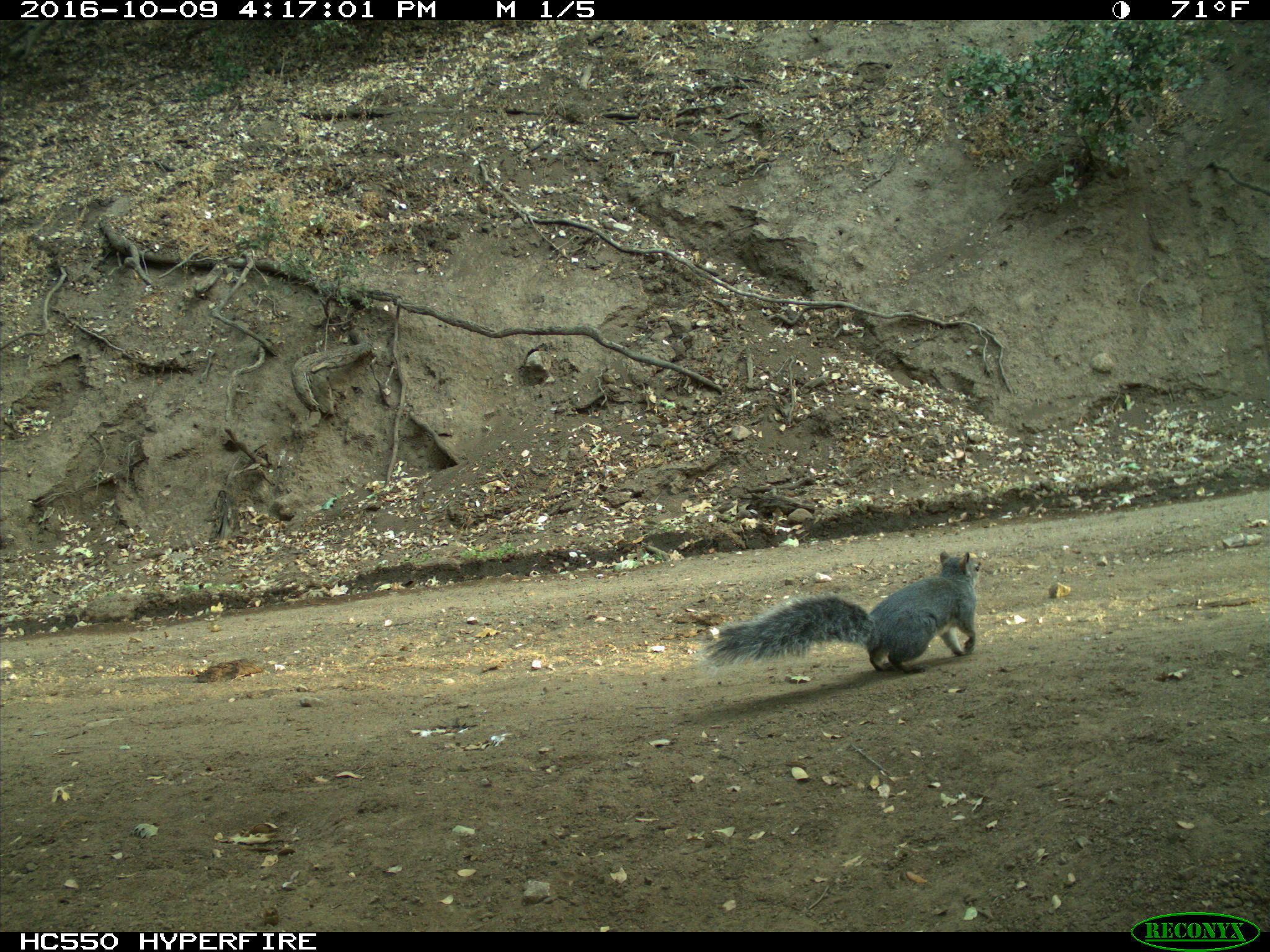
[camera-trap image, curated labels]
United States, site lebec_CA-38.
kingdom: Animalia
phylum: Chordata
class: Mammalia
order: Rodentia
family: Sciuridae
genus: Sciurus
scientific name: Sciurus carolinensis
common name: eastern gray squirrel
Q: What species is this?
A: Sciurus carolinensis (eastern gray squirrel).